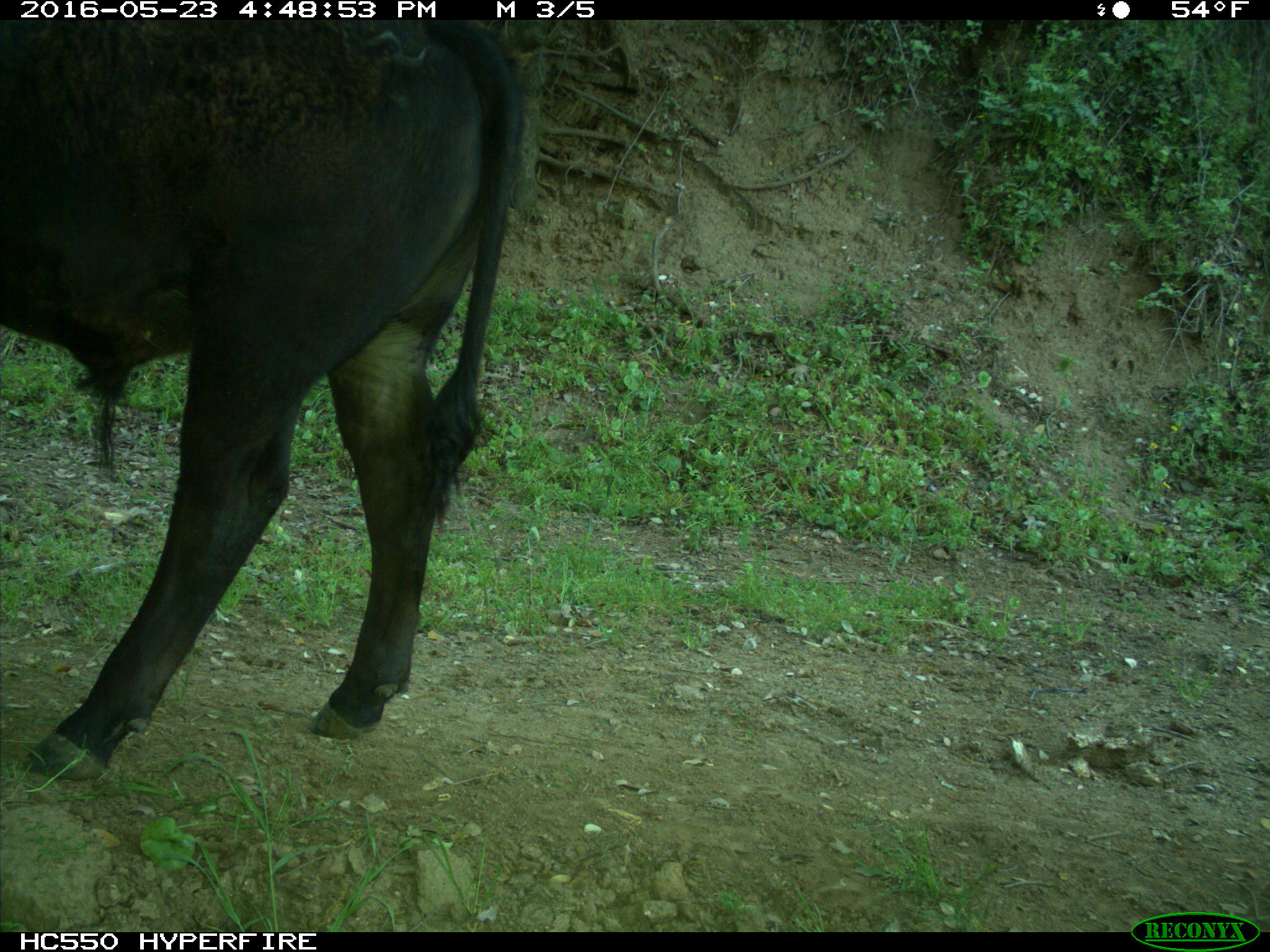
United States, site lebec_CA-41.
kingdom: Animalia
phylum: Chordata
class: Mammalia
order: Artiodactyla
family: Bovidae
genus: Bos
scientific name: Bos taurus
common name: domestic cow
Bos taurus (domestic cow).